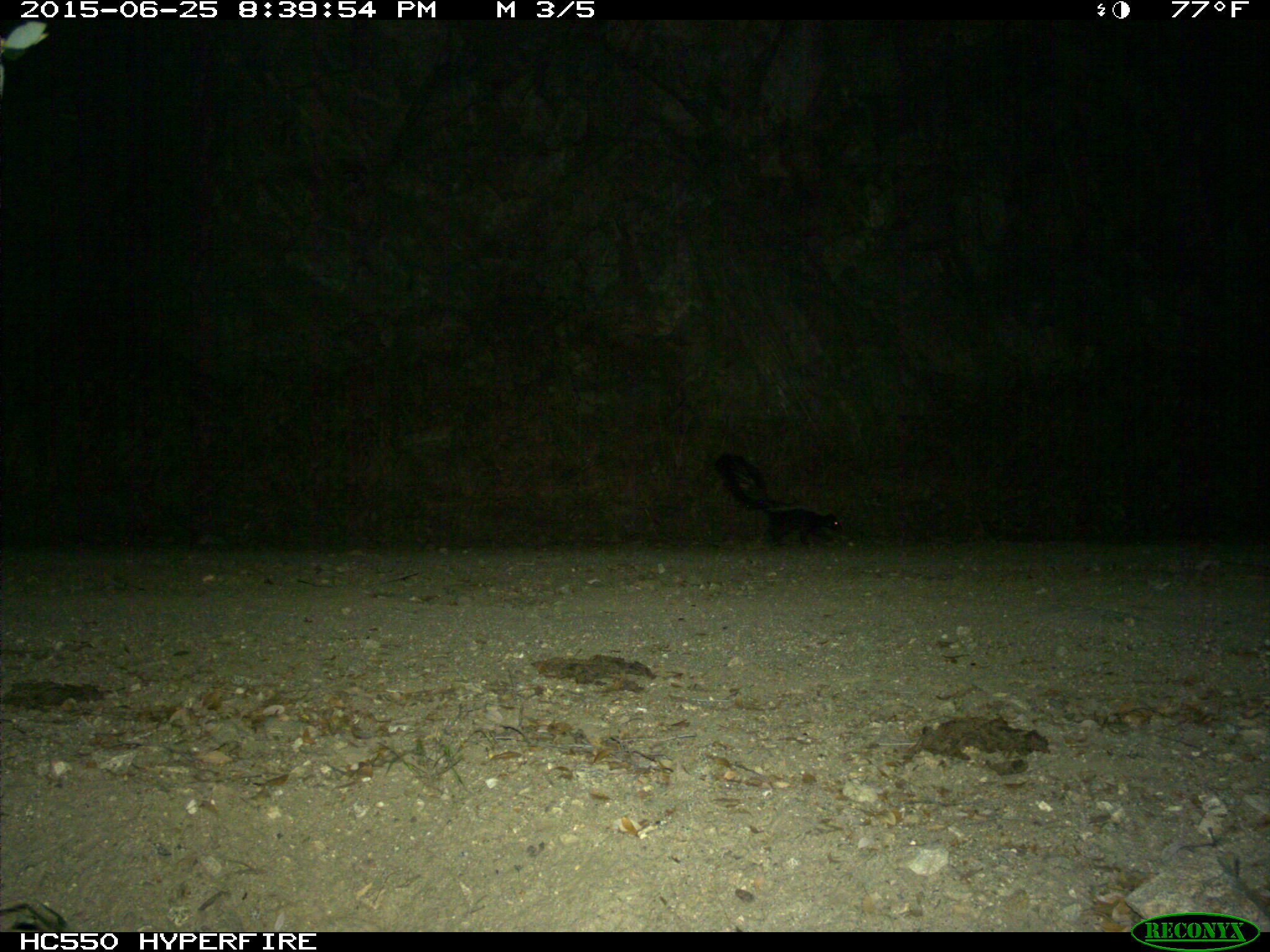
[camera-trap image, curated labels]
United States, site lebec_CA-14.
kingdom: Animalia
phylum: Chordata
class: Mammalia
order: Carnivora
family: Mephitidae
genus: Mephitis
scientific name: Mephitis mephitis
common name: striped skunk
Mephitis mephitis (striped skunk).